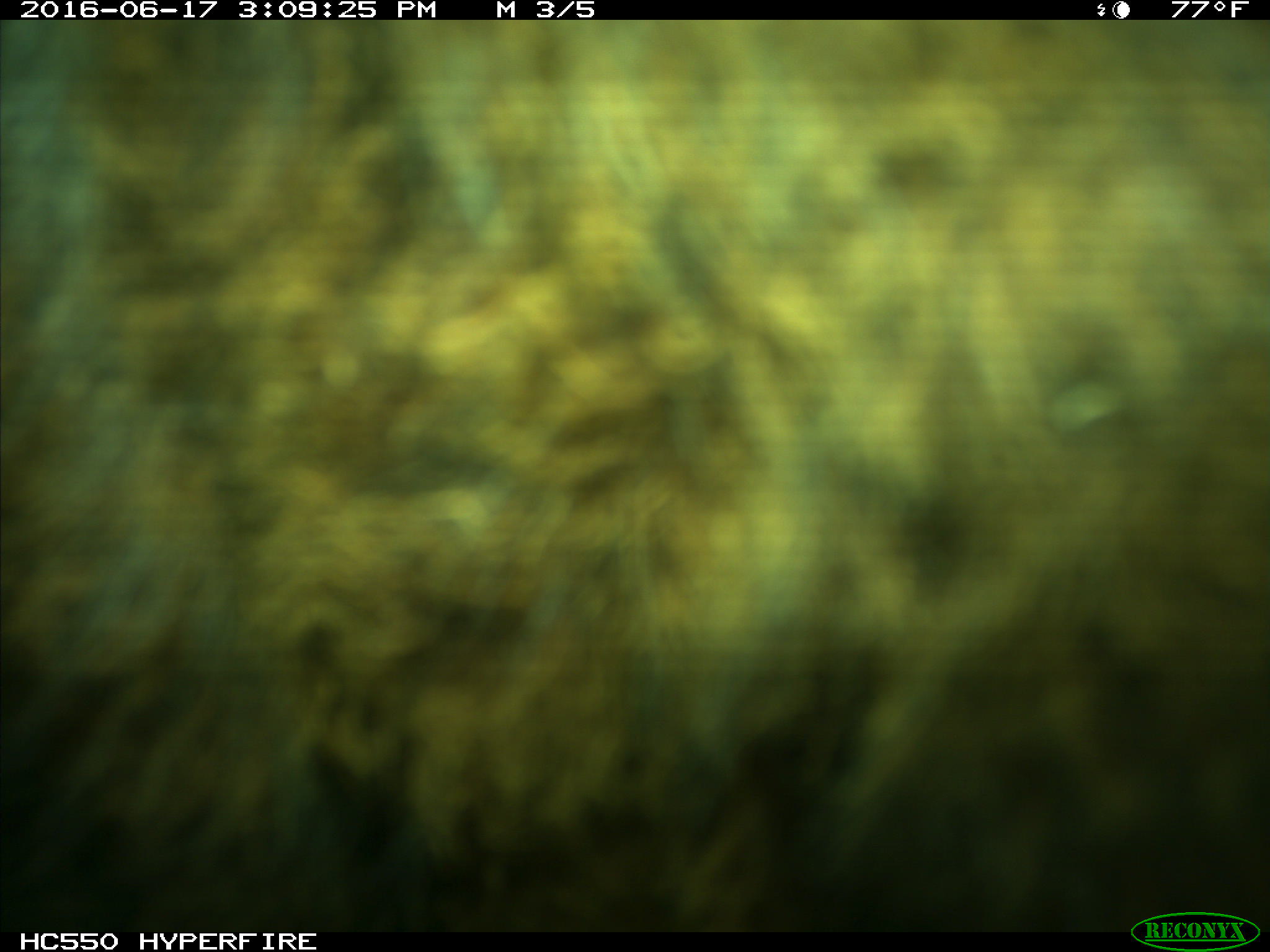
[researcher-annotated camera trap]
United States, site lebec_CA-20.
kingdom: Animalia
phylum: Chordata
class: Mammalia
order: Artiodactyla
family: Bovidae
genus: Bos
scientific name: Bos taurus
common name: domestic cow